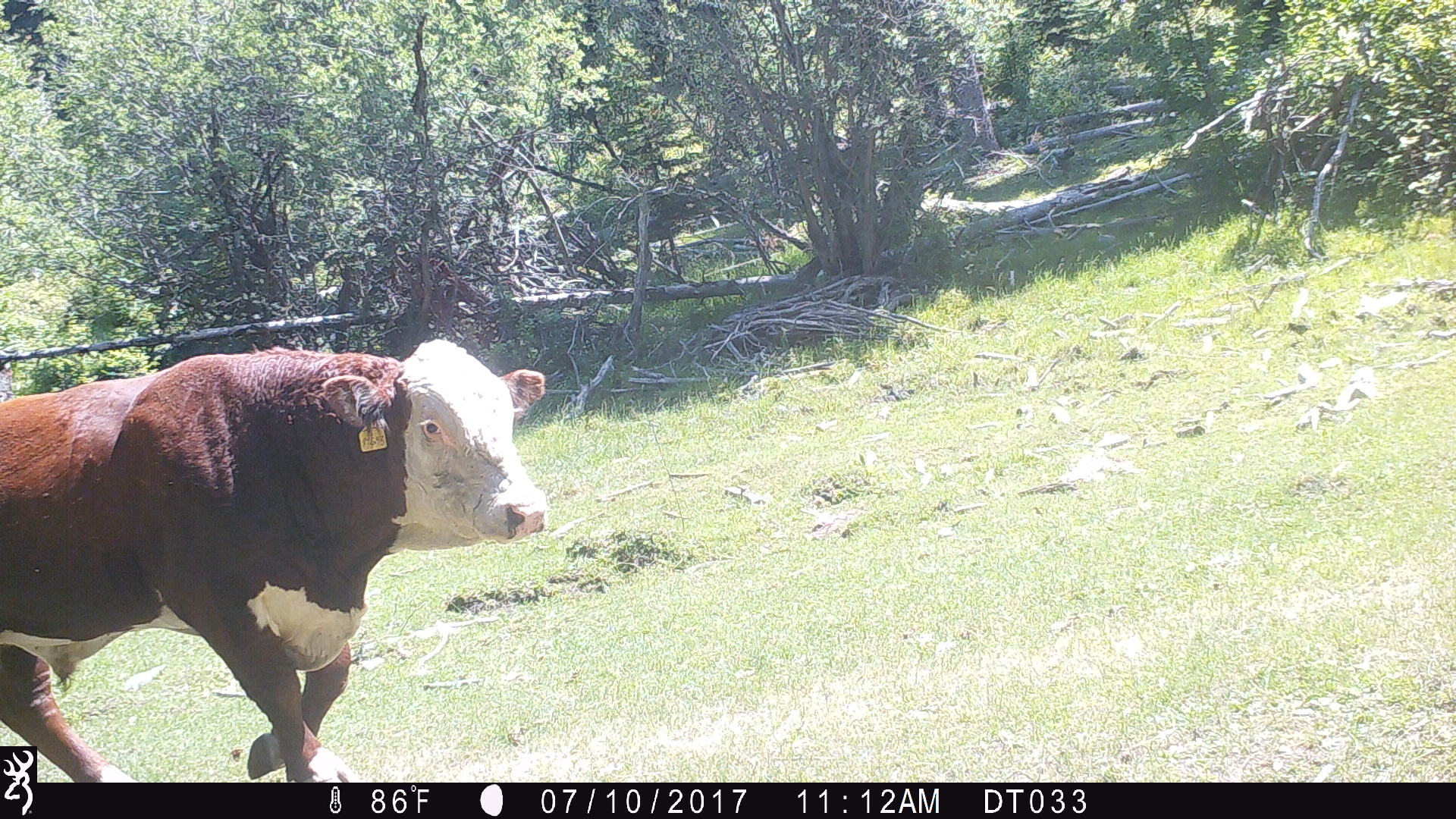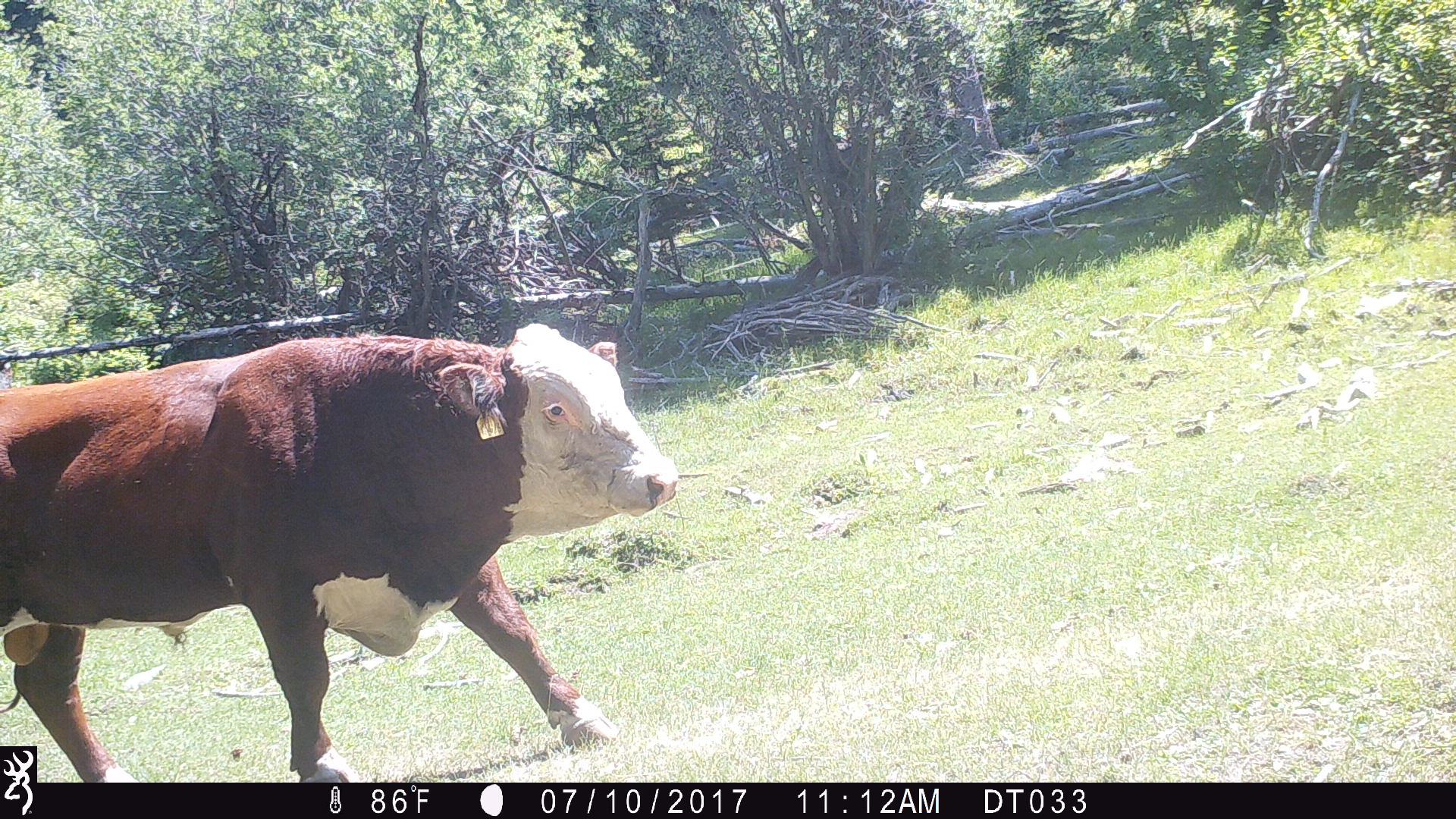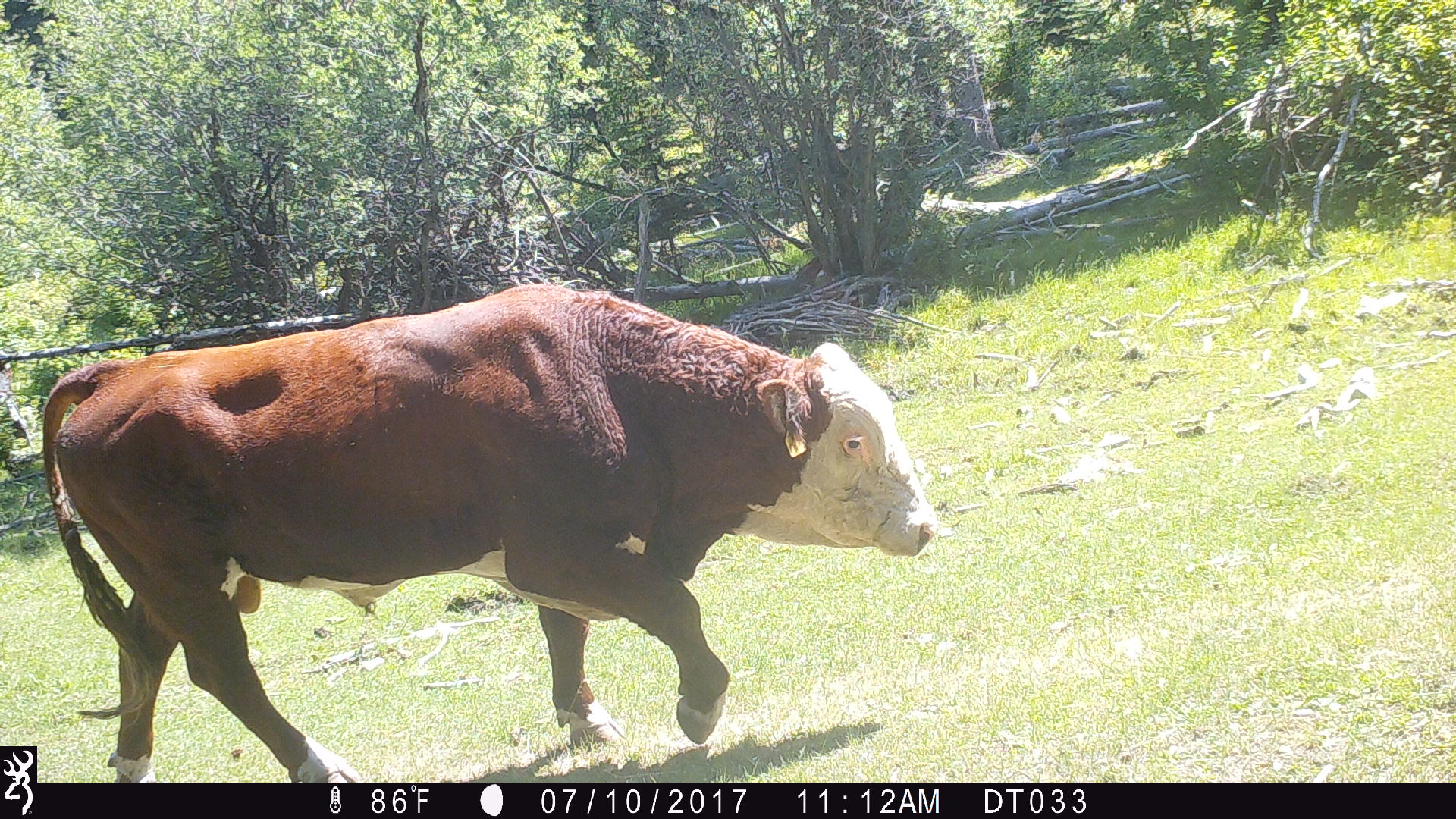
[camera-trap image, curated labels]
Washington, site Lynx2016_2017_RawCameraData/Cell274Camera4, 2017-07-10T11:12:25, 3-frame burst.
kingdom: Animalia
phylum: Chordata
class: Mammalia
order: Artiodactyla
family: Bovidae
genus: Bos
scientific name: Bos taurus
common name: domestic cattle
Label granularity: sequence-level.